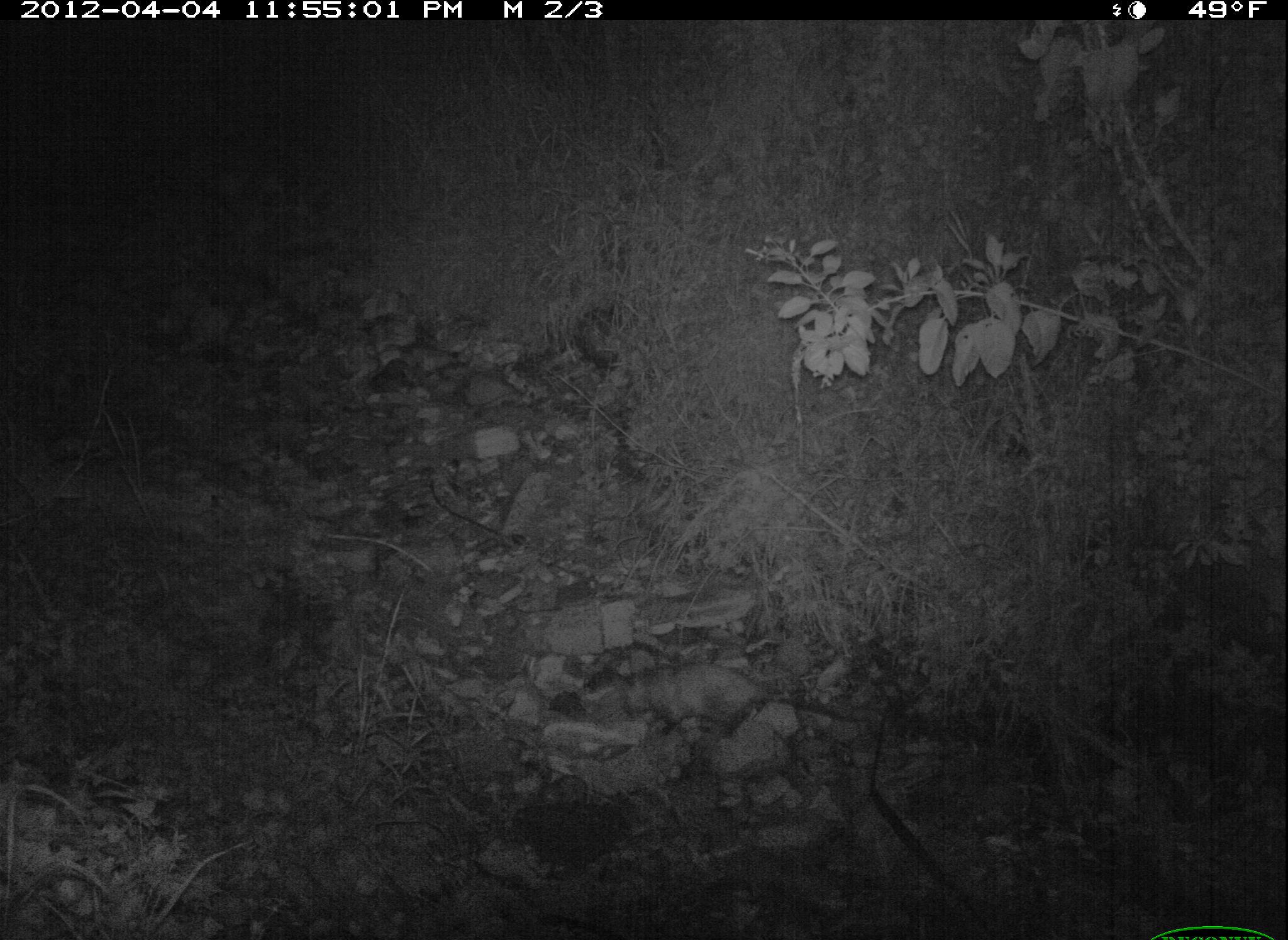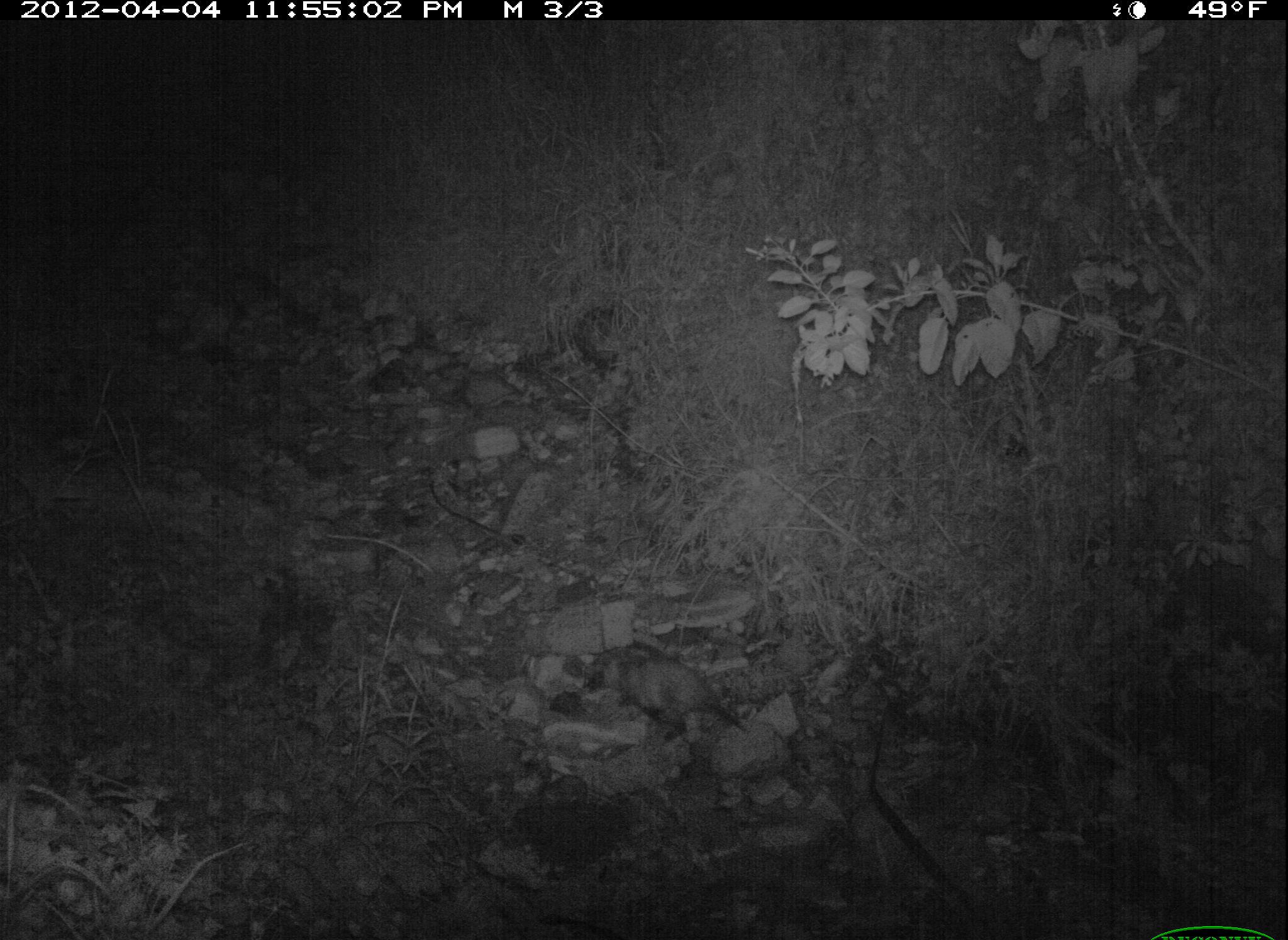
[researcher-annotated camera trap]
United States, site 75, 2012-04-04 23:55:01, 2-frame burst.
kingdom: Animalia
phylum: Chordata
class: Mammalia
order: Didelphimorphia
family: Didelphidae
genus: Didelphis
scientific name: Didelphis virginiana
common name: virginia opossum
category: opossum